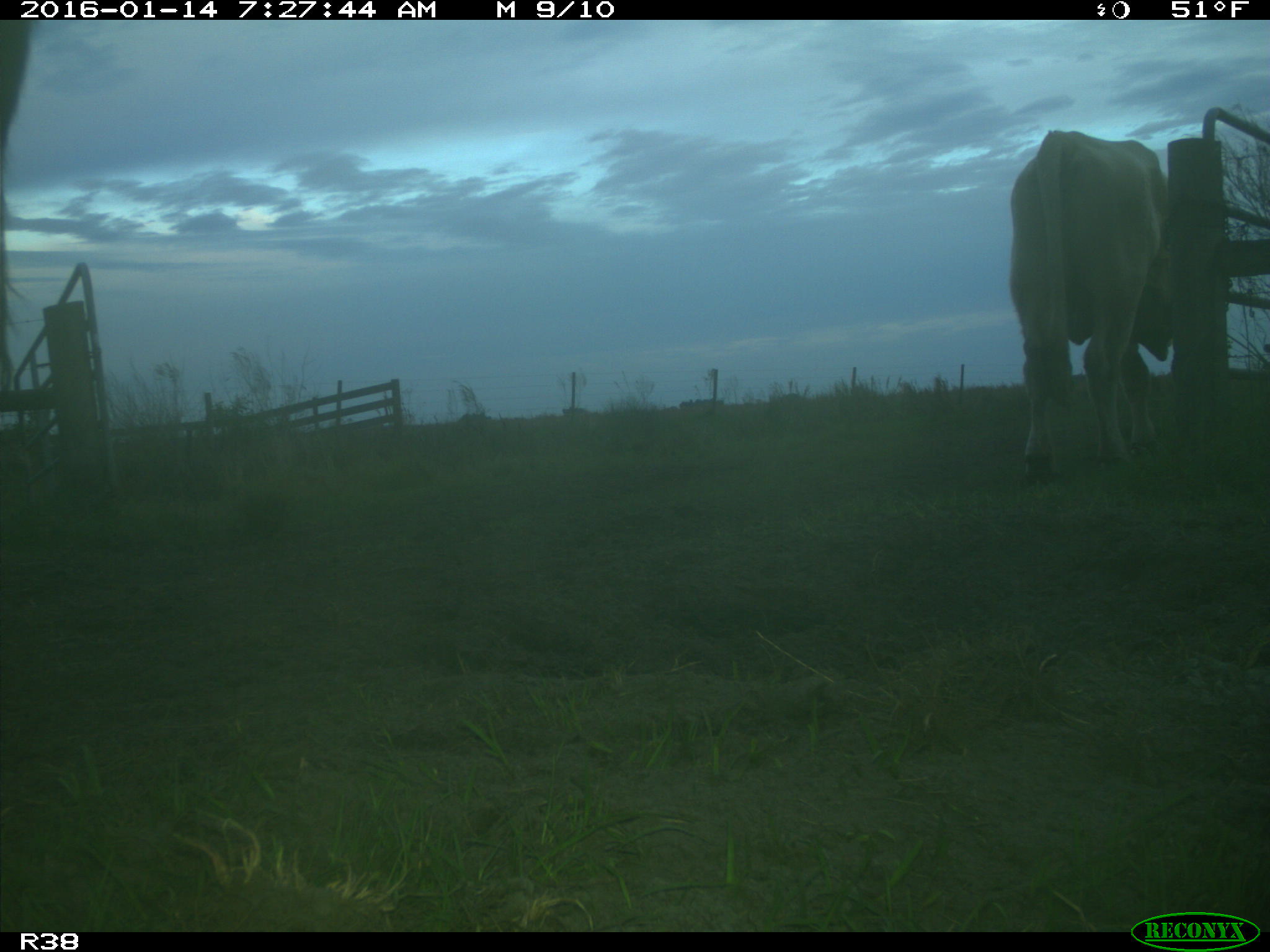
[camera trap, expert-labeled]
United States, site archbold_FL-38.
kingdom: Animalia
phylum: Chordata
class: Mammalia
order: Artiodactyla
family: Bovidae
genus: Bos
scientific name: Bos taurus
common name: domestic cow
Bos taurus (domestic cow).